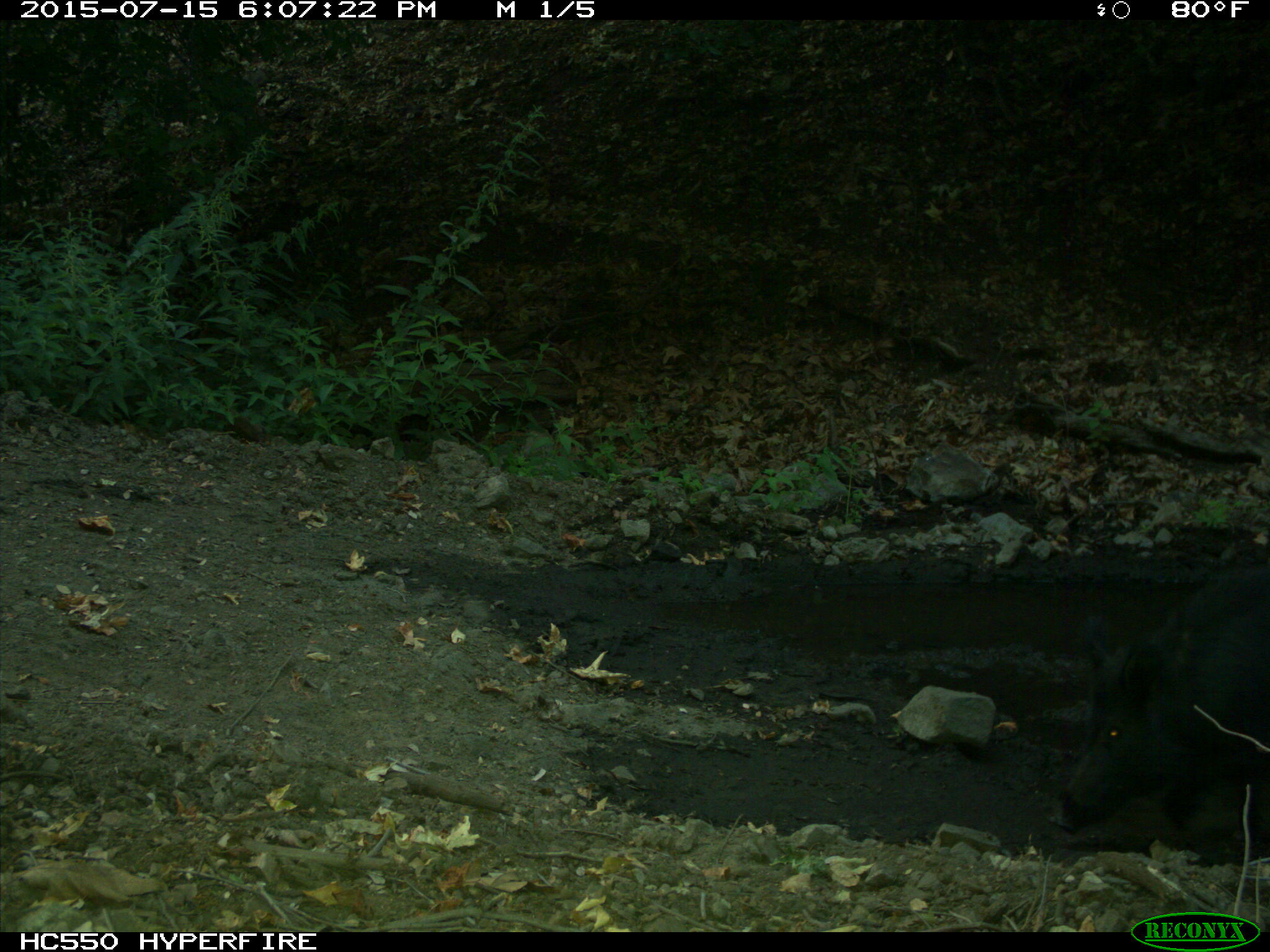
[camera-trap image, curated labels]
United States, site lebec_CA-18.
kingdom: Animalia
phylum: Chordata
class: Mammalia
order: Artiodactyla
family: Suidae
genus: Sus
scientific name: Sus scrofa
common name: wild boar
Sus scrofa (wild boar).